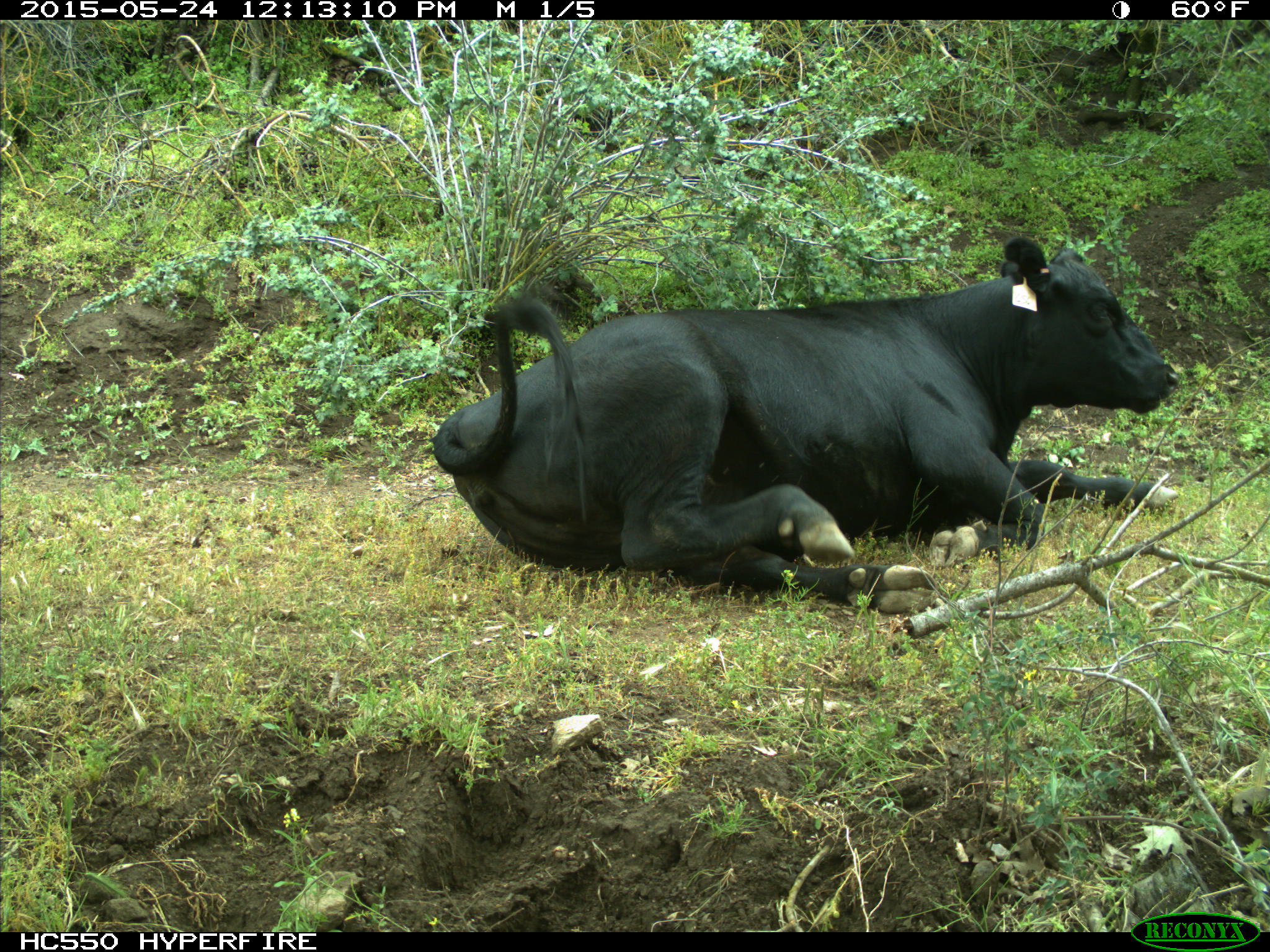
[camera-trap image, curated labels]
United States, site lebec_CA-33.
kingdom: Animalia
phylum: Chordata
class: Mammalia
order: Artiodactyla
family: Bovidae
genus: Bos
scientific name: Bos taurus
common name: domestic cow